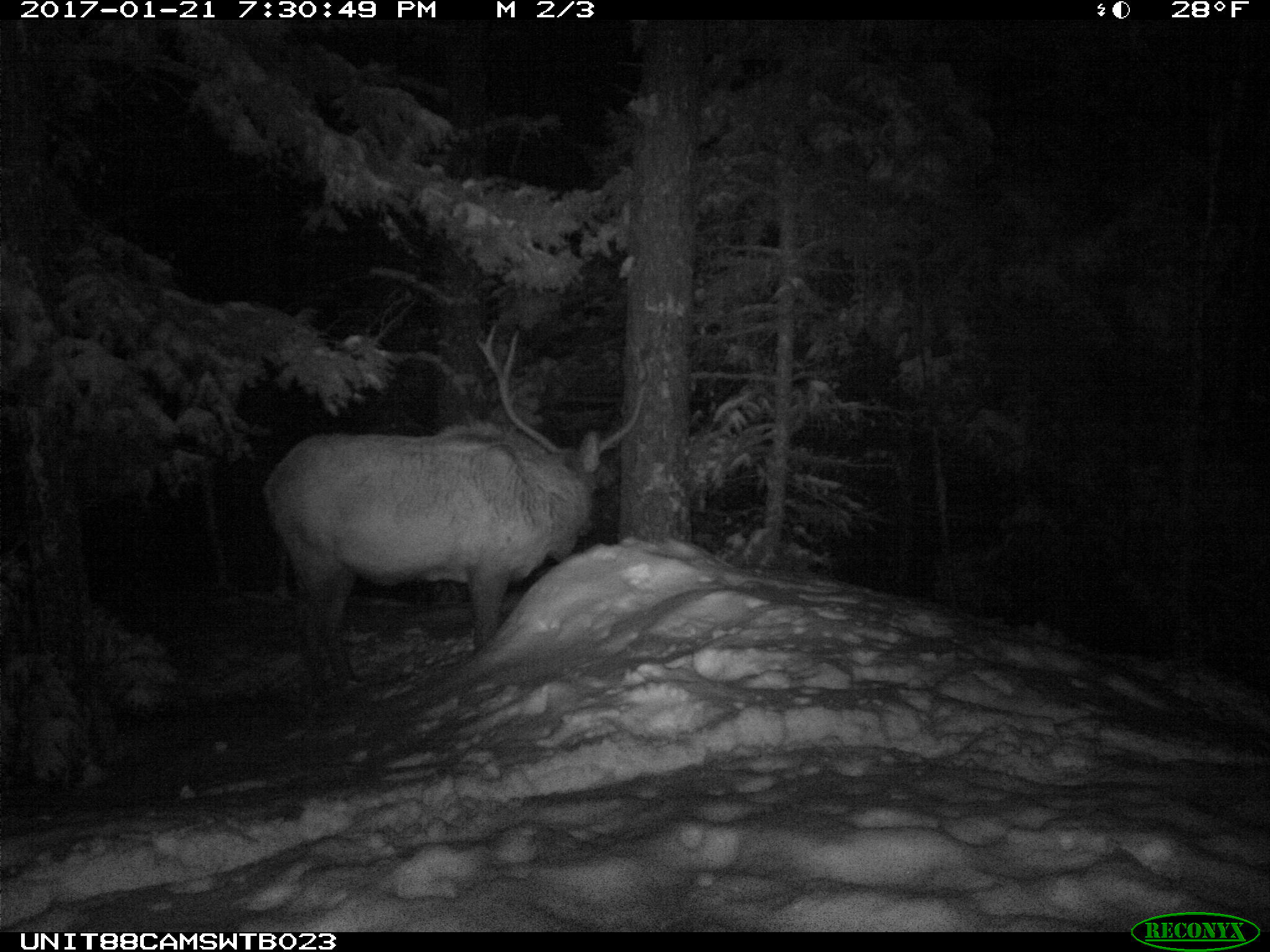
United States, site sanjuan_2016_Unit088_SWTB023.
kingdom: Animalia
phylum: Chordata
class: Mammalia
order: Artiodactyla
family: Cervidae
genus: Cervus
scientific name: Cervus elaphus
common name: red deer